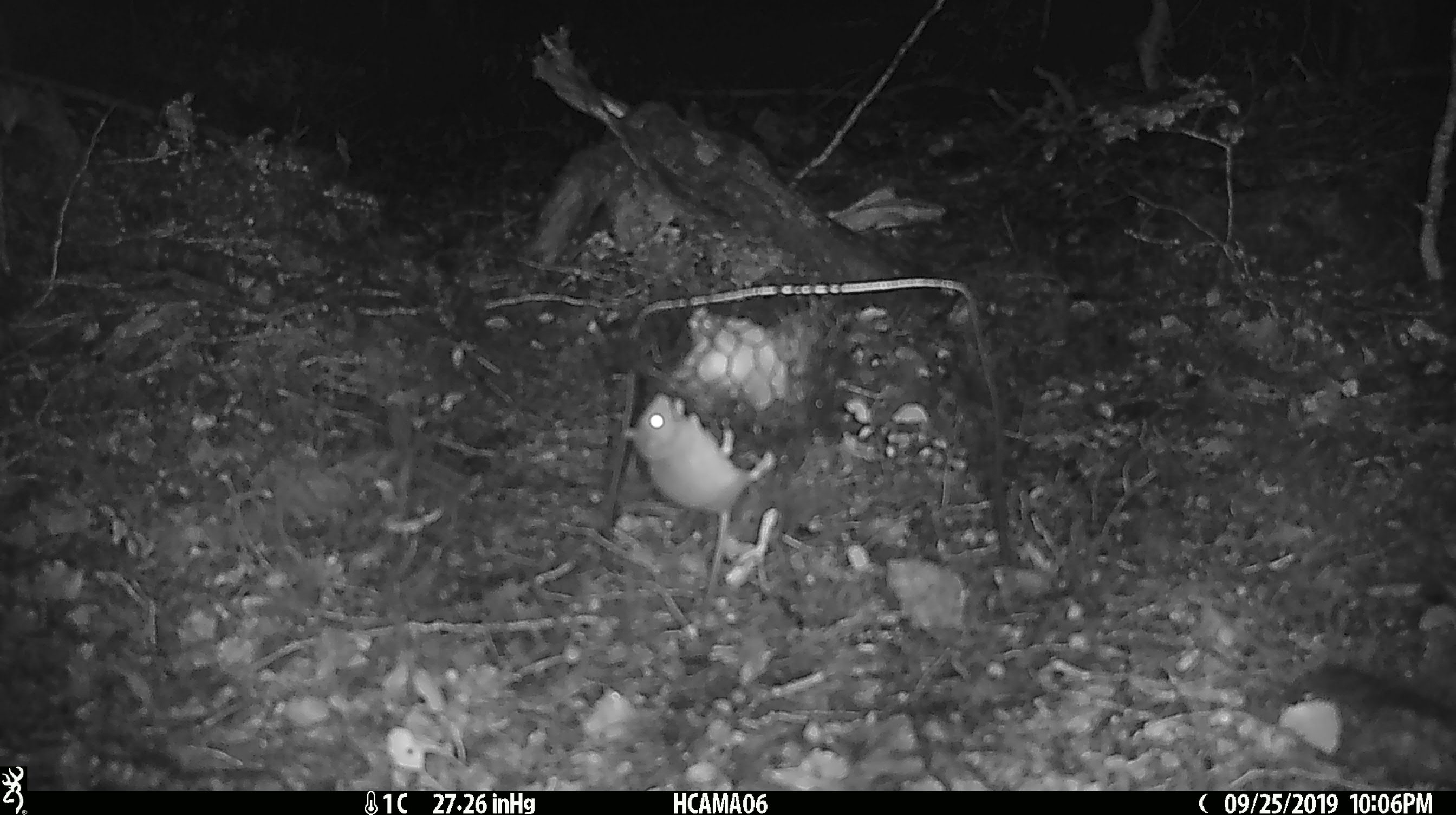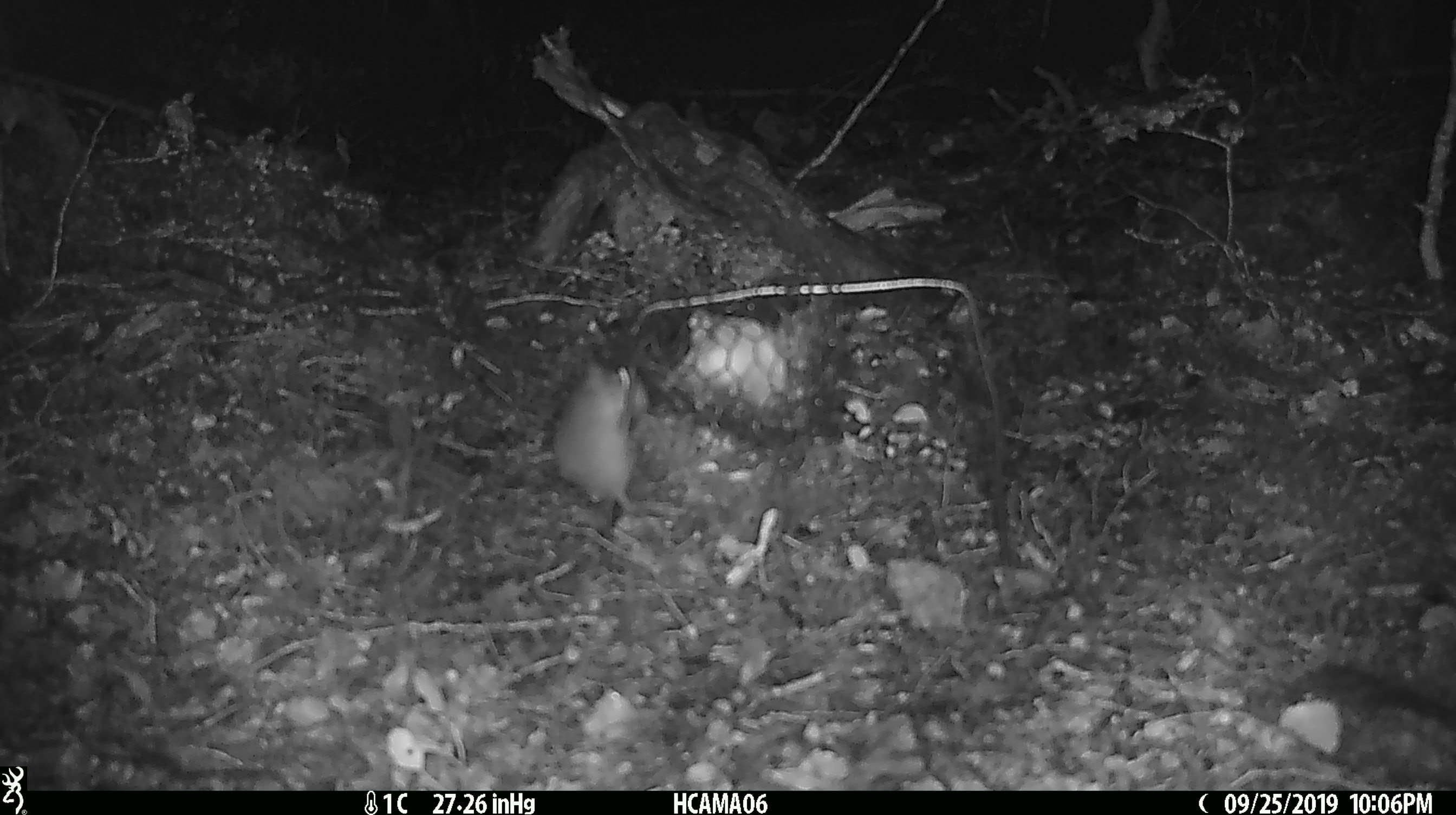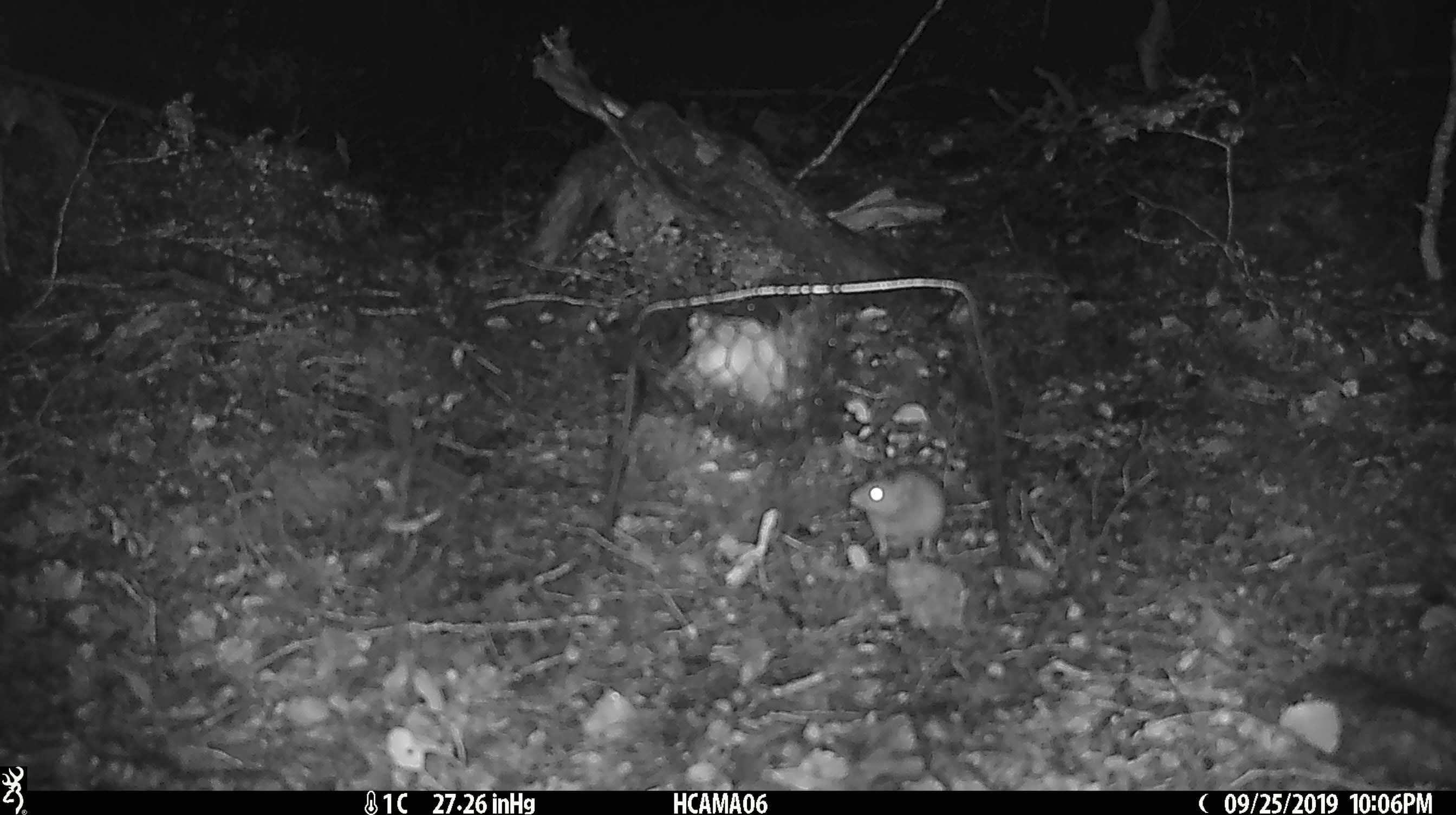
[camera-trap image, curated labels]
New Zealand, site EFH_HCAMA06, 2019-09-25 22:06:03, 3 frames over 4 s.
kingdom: Animalia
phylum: Chordata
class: Mammalia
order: Rodentia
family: Muridae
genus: Mus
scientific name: Mus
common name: mouse